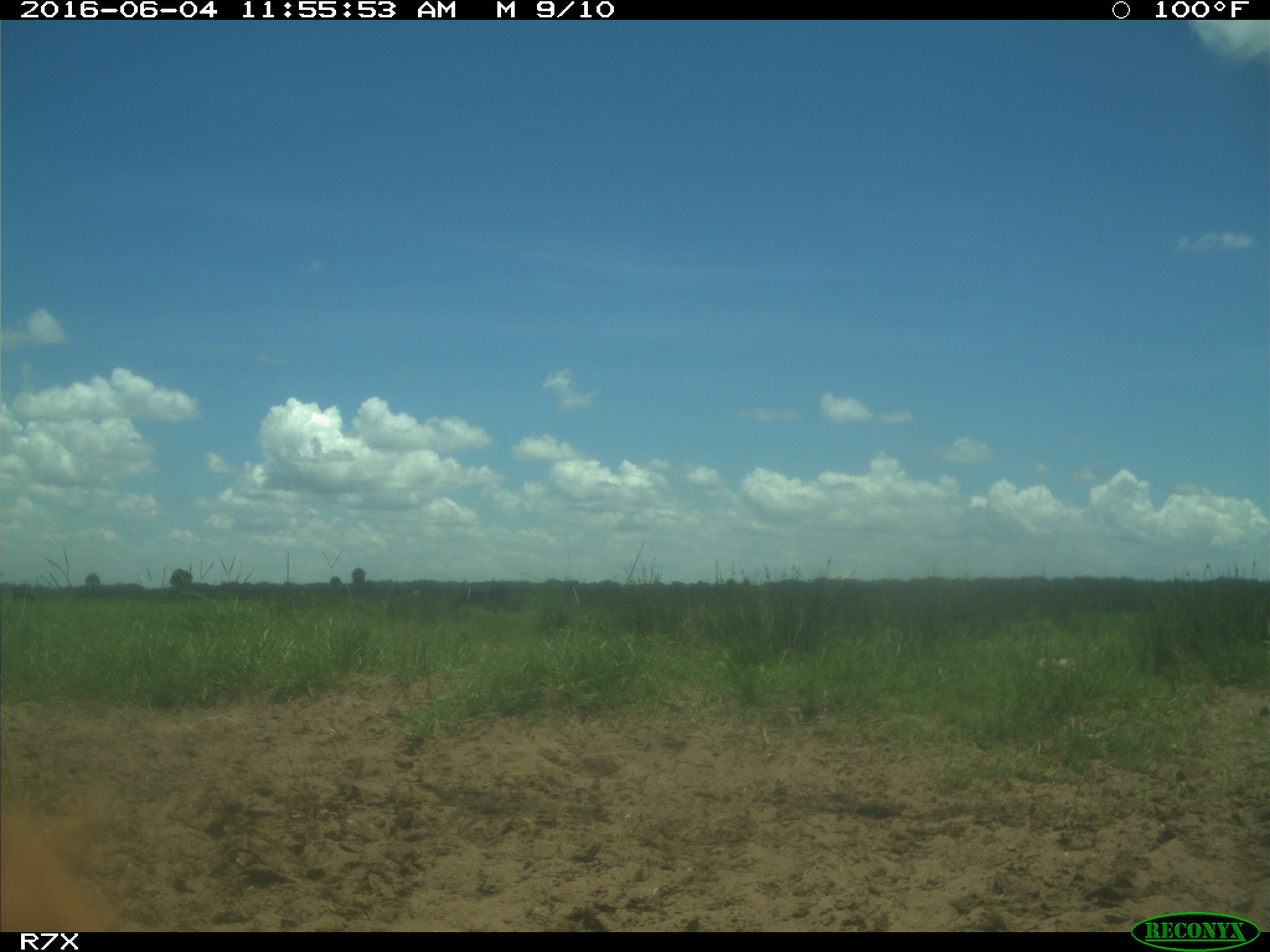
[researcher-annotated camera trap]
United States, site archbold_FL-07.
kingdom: Animalia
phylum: Chordata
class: Mammalia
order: Artiodactyla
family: Bovidae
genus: Bos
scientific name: Bos taurus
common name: domestic cow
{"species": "Bos taurus (domestic cow)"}